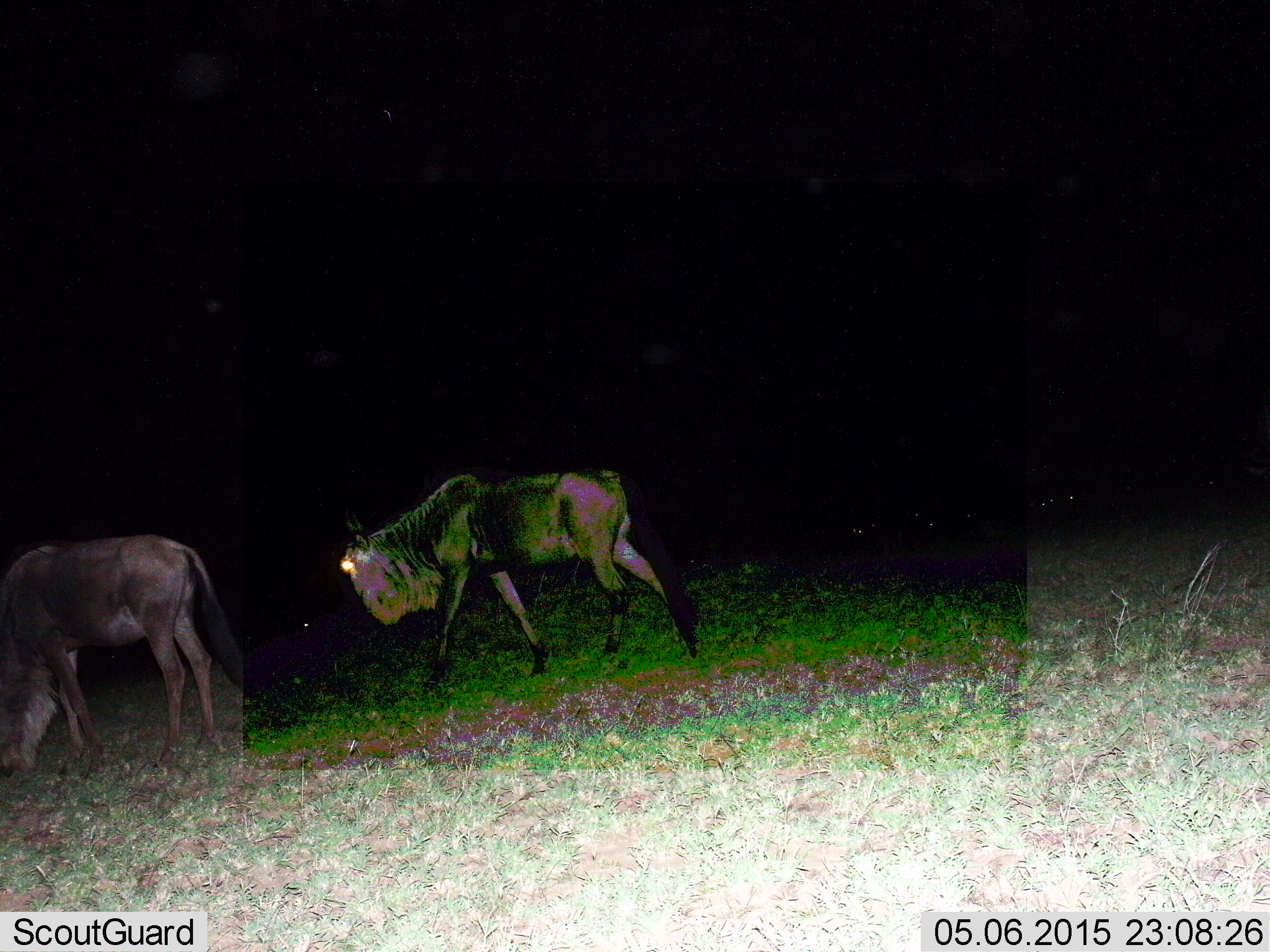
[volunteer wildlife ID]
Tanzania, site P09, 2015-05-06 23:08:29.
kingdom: Animalia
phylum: Chordata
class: Mammalia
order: Artiodactyla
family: Bovidae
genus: Connochaetes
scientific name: Connochaetes taurinus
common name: blue wildebeest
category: wildebeest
Wildebeest (blue wildebeest) (Connochaetes taurinus), count 2. Behavior (volunteer vote fractions): standing 20%, resting 0%, moving 90%, interacting 0%. Young present (vote fraction): 0%. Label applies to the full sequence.